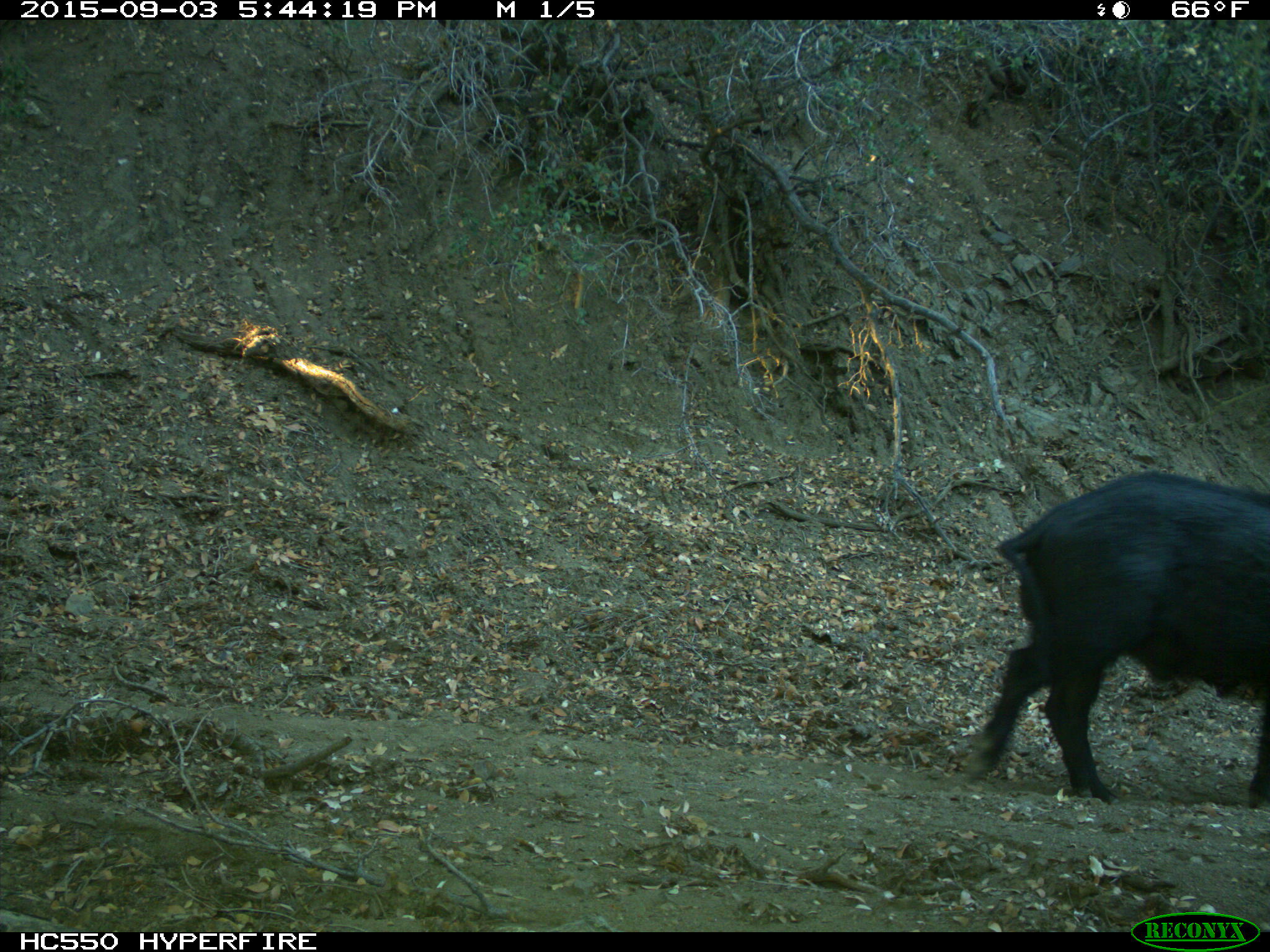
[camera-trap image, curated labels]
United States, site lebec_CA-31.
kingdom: Animalia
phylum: Chordata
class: Mammalia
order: Artiodactyla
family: Suidae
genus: Sus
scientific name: Sus scrofa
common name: wild boar